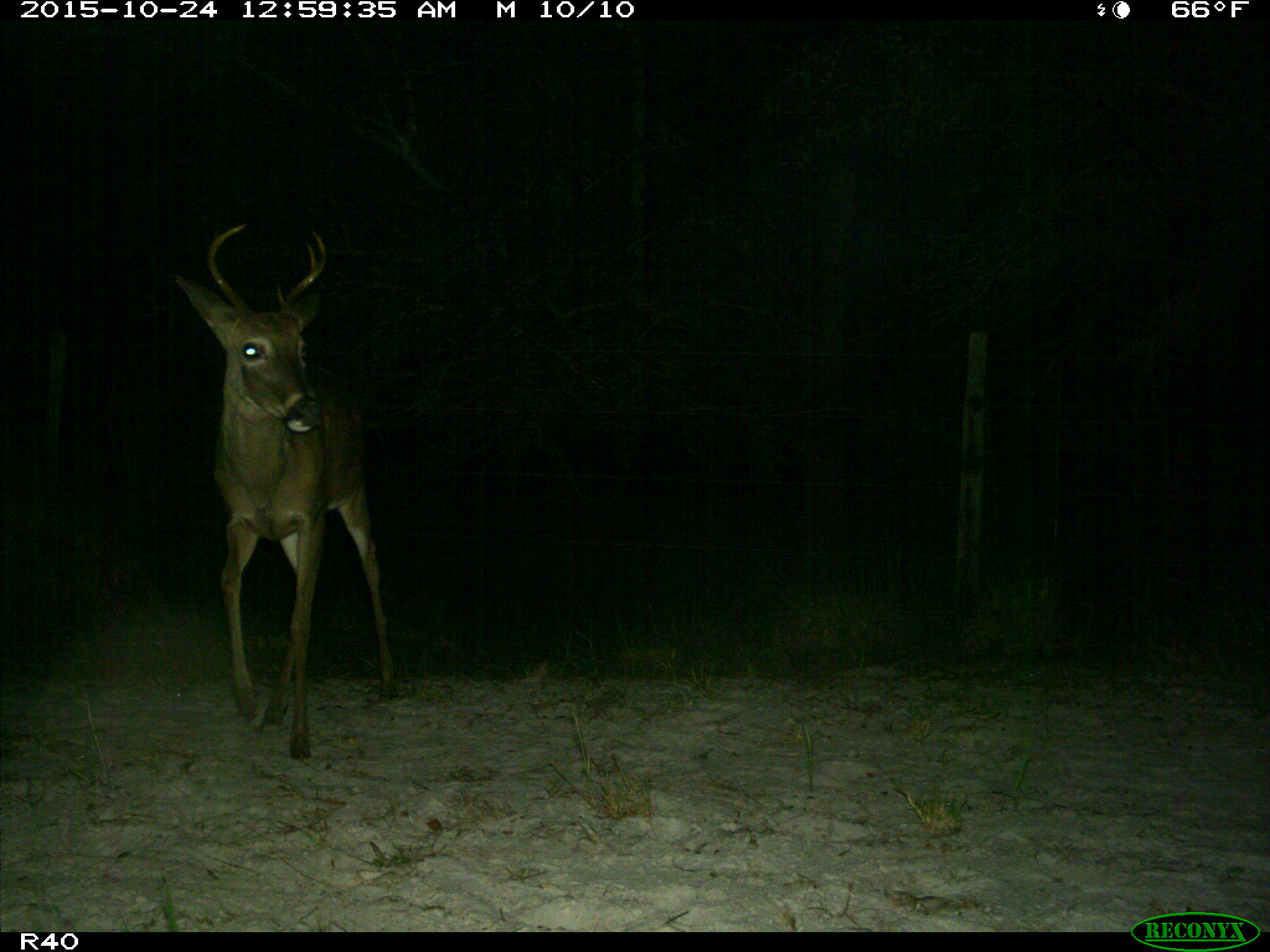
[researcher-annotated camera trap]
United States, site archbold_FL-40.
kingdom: Animalia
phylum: Chordata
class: Mammalia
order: Artiodactyla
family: Cervidae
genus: Odocoileus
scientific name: Odocoileus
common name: deer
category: unidentified deer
Unidentified deer (deer) (Odocoileus).